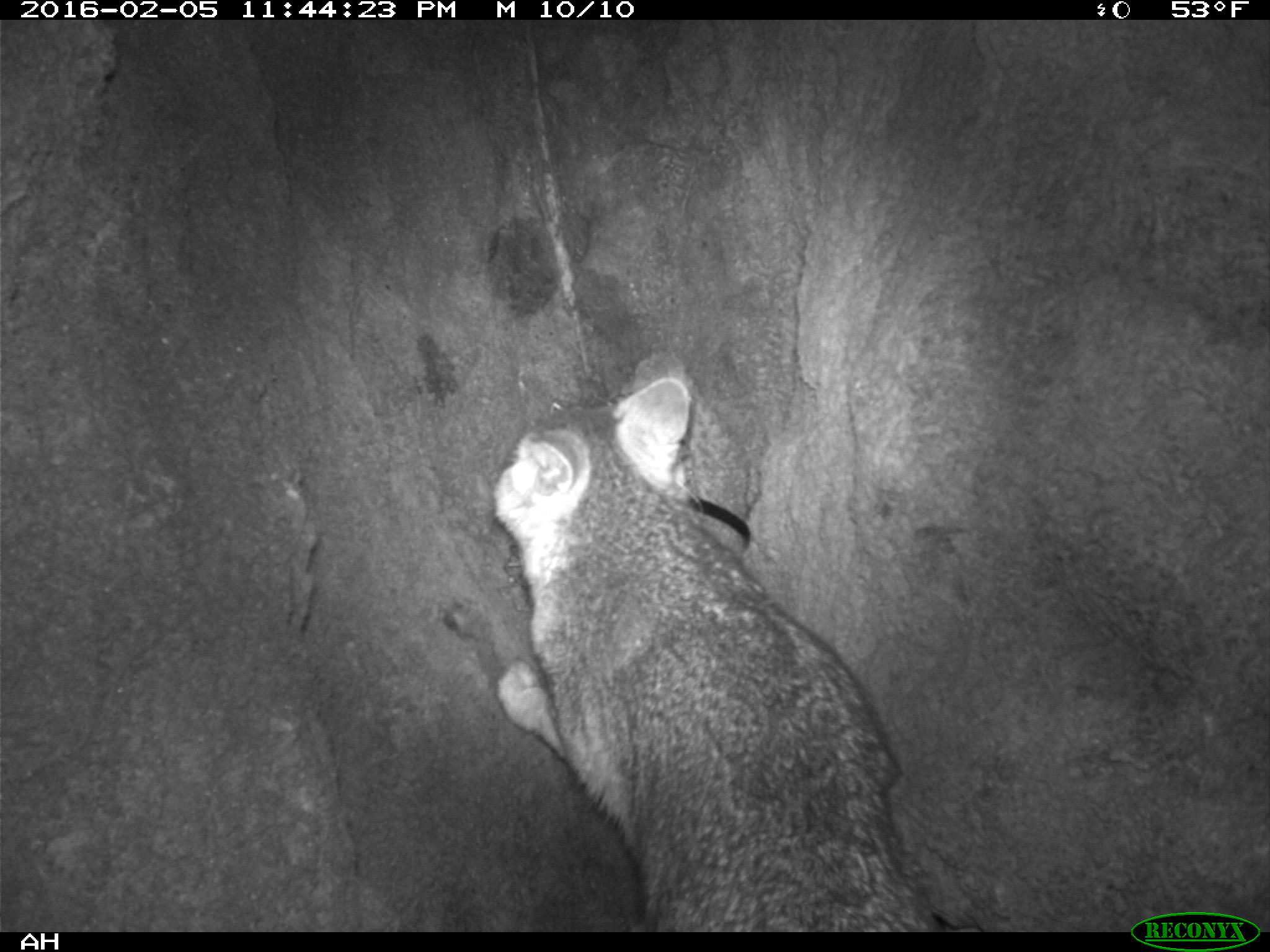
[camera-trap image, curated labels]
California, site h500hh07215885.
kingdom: Animalia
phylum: Chordata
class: Mammalia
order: Carnivora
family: Canidae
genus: Urocyon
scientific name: Urocyon littoralis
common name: island fox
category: fox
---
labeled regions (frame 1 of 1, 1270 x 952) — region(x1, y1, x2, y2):
fox: region(493, 374, 985, 932)